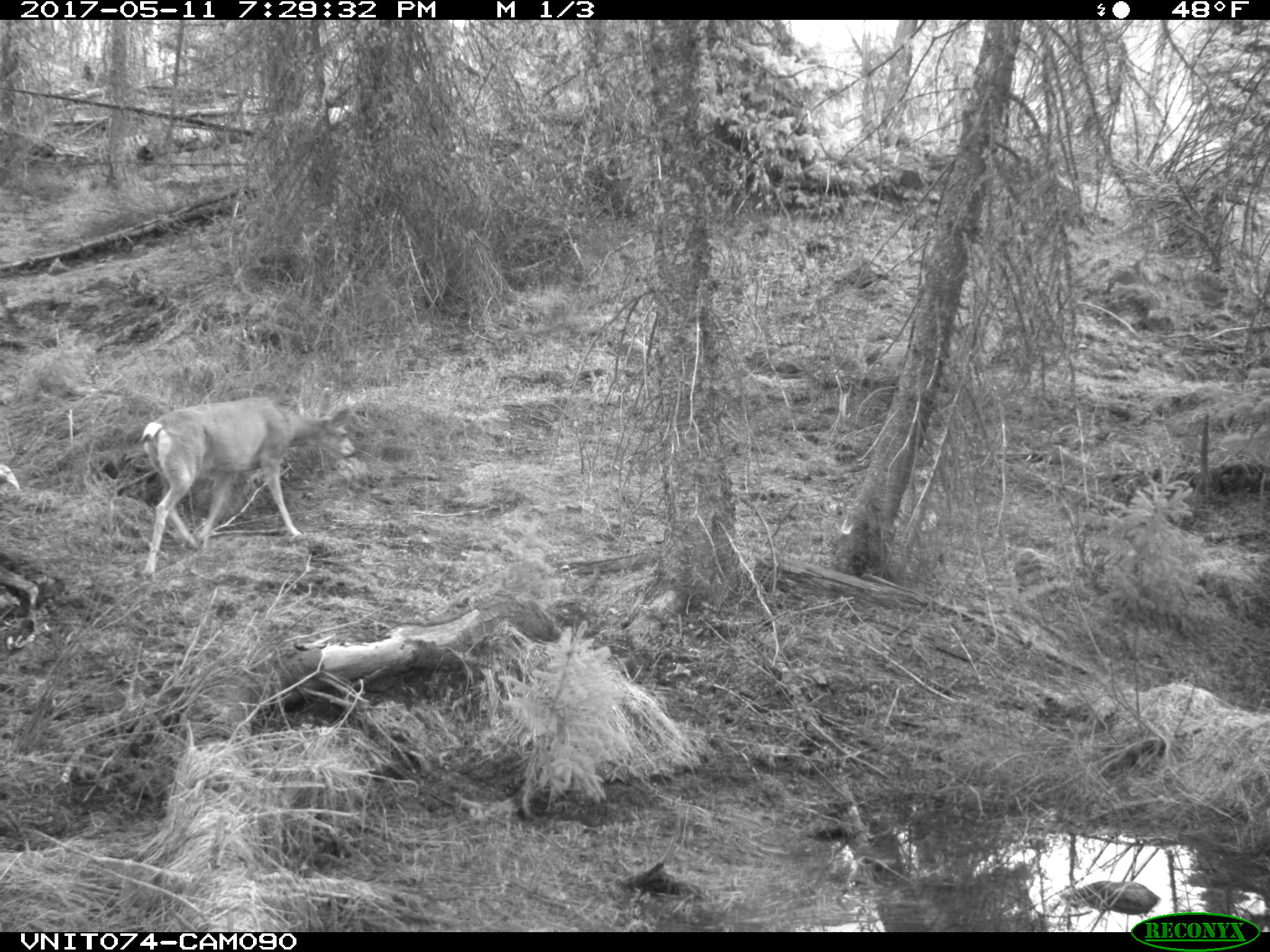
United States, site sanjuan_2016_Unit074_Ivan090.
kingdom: Animalia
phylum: Chordata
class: Mammalia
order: Artiodactyla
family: Cervidae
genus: Odocoileus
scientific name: Odocoileus hemionus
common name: mule deer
Odocoileus hemionus (mule deer).